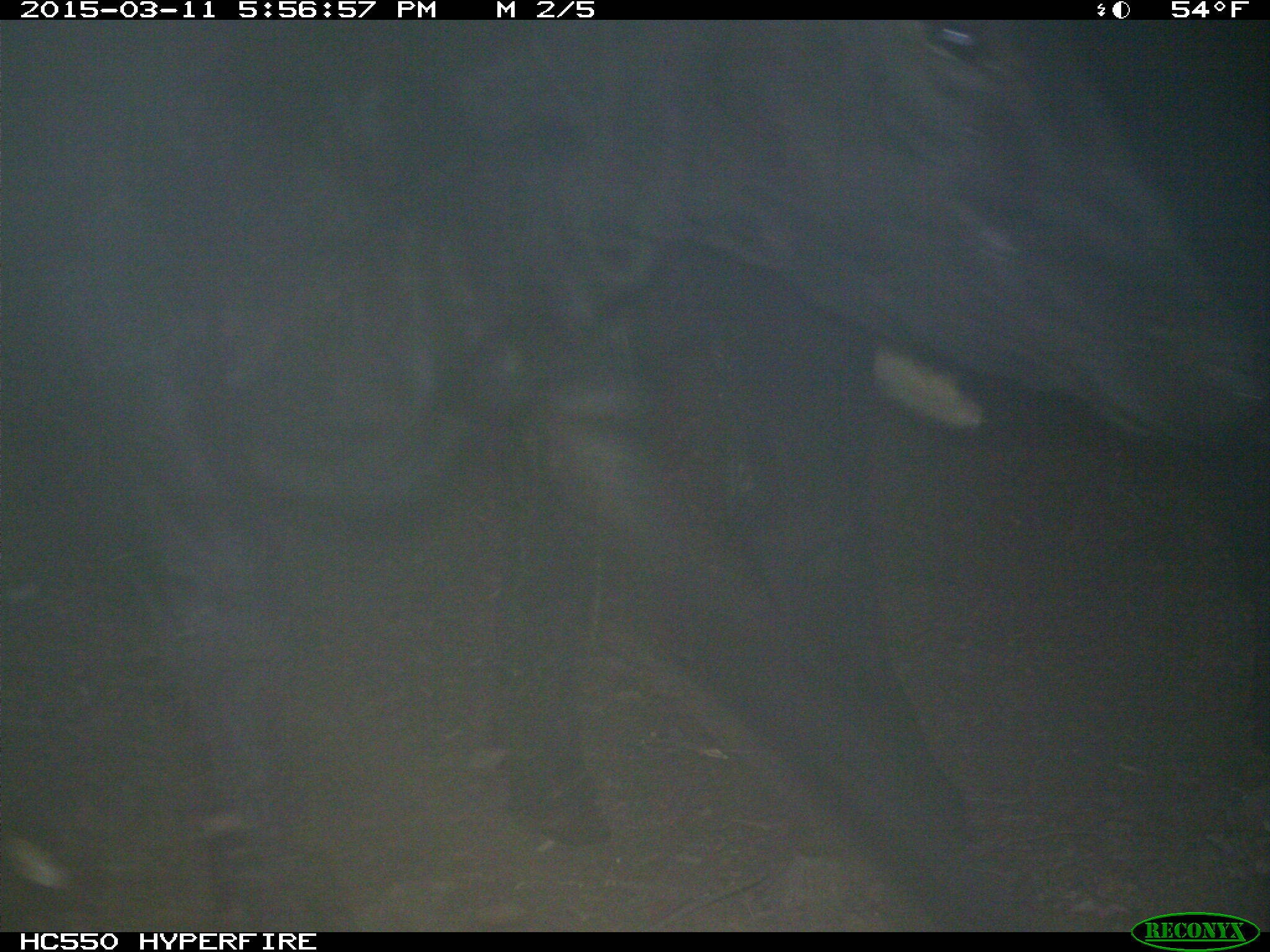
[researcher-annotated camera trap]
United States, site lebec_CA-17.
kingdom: Animalia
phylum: Chordata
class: Mammalia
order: Artiodactyla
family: Bovidae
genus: Bos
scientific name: Bos taurus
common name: domestic cow